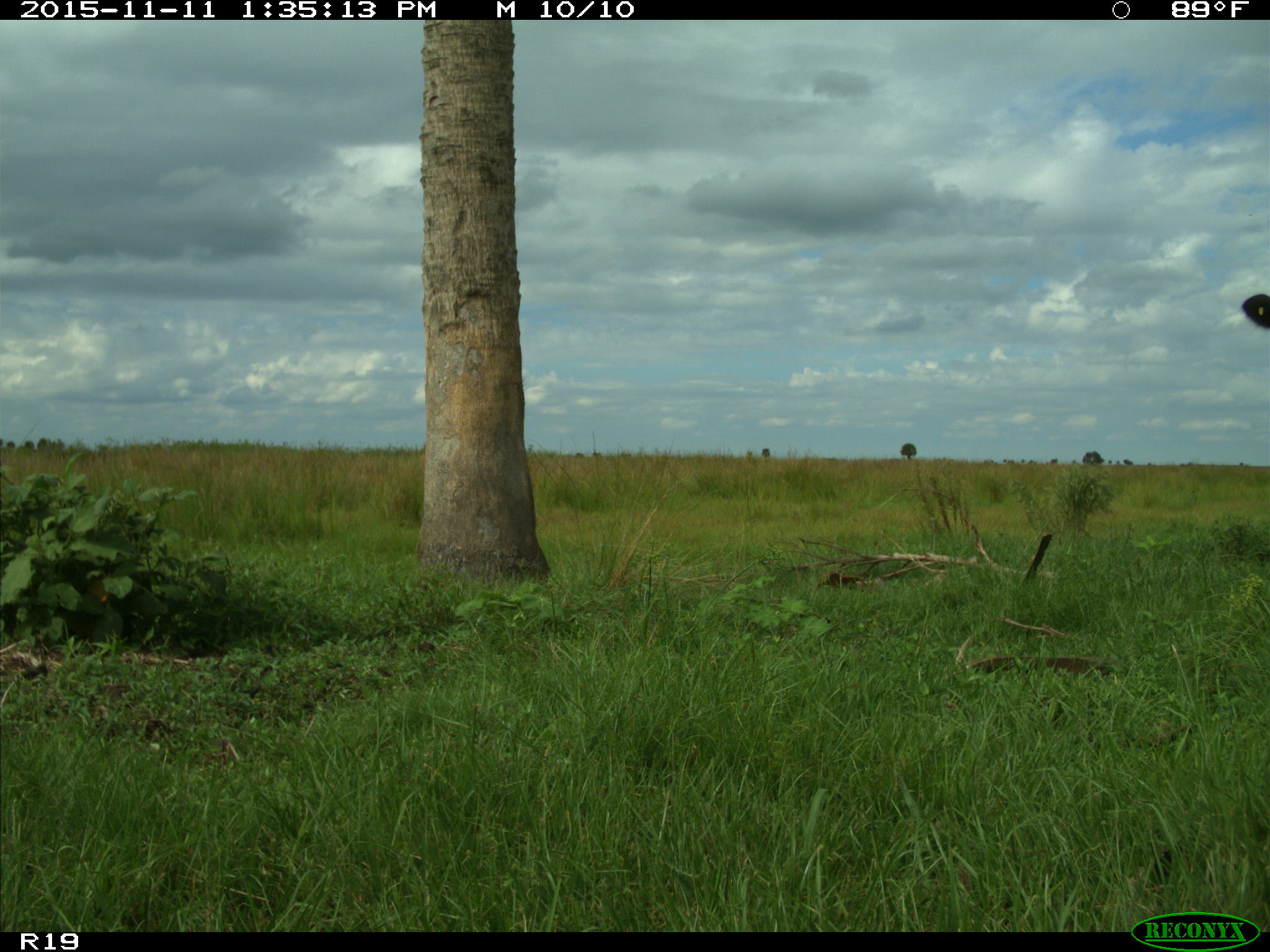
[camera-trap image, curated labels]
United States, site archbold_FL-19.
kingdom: Animalia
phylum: Chordata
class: Mammalia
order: Artiodactyla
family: Bovidae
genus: Bos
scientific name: Bos taurus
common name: domestic cow